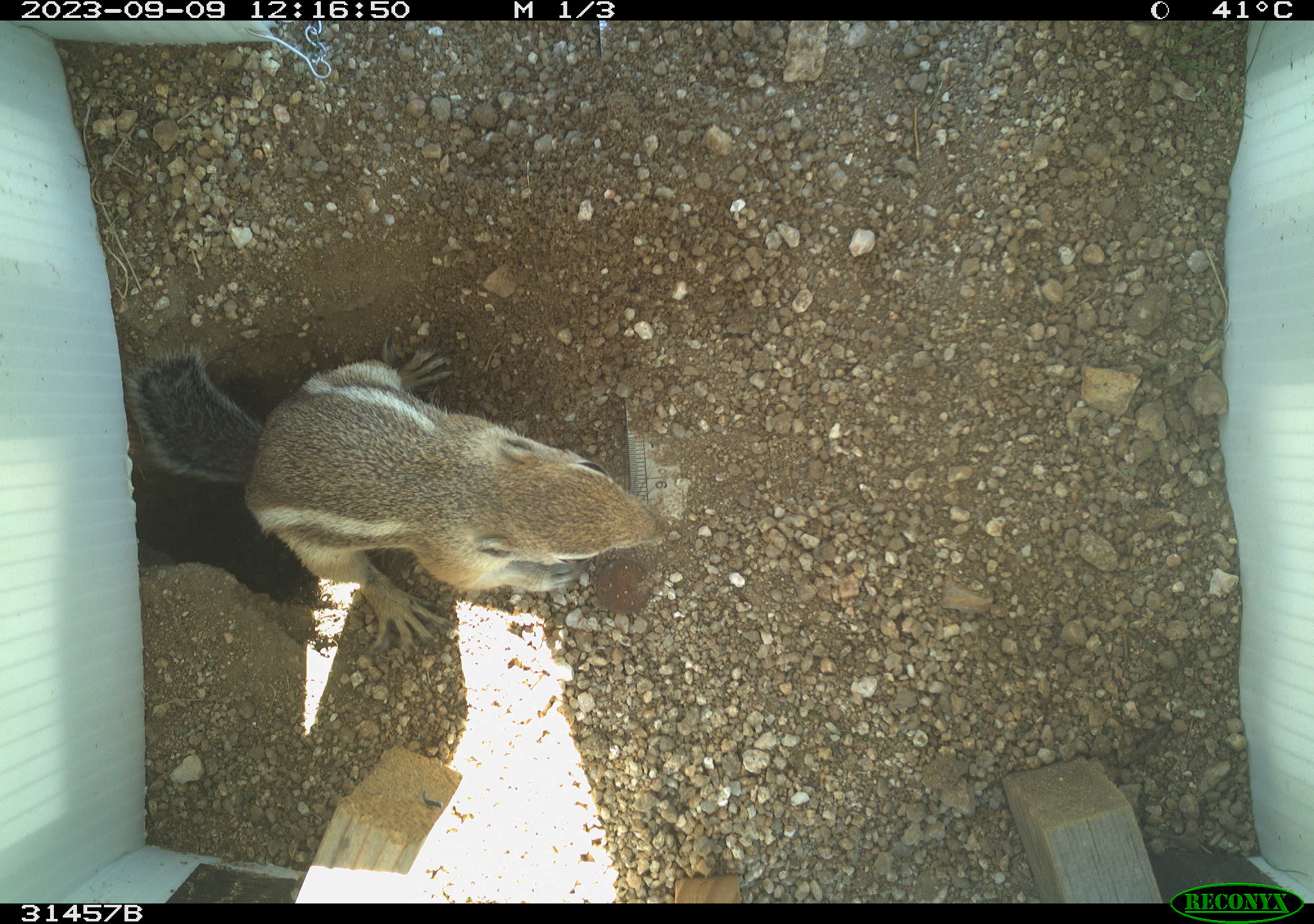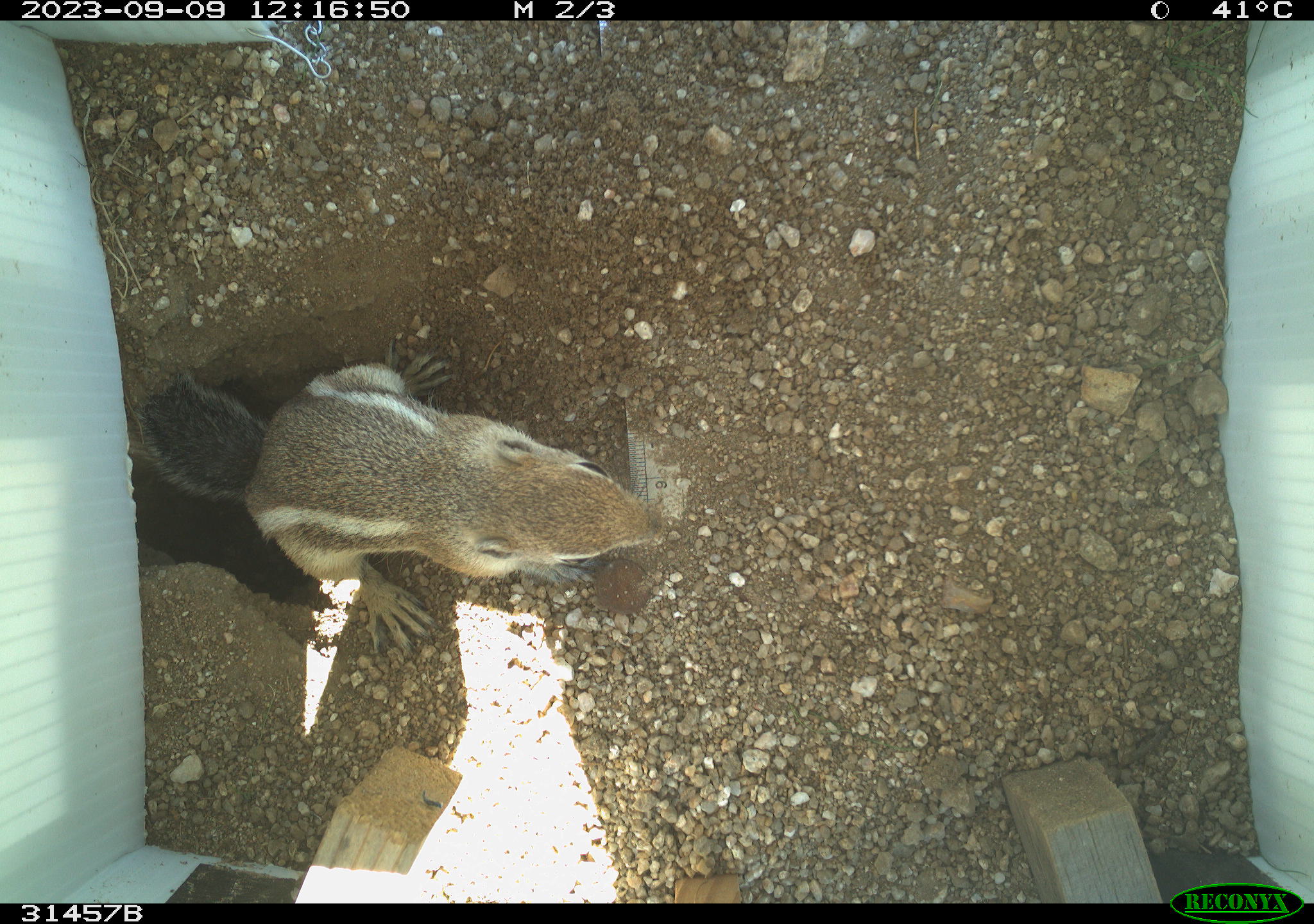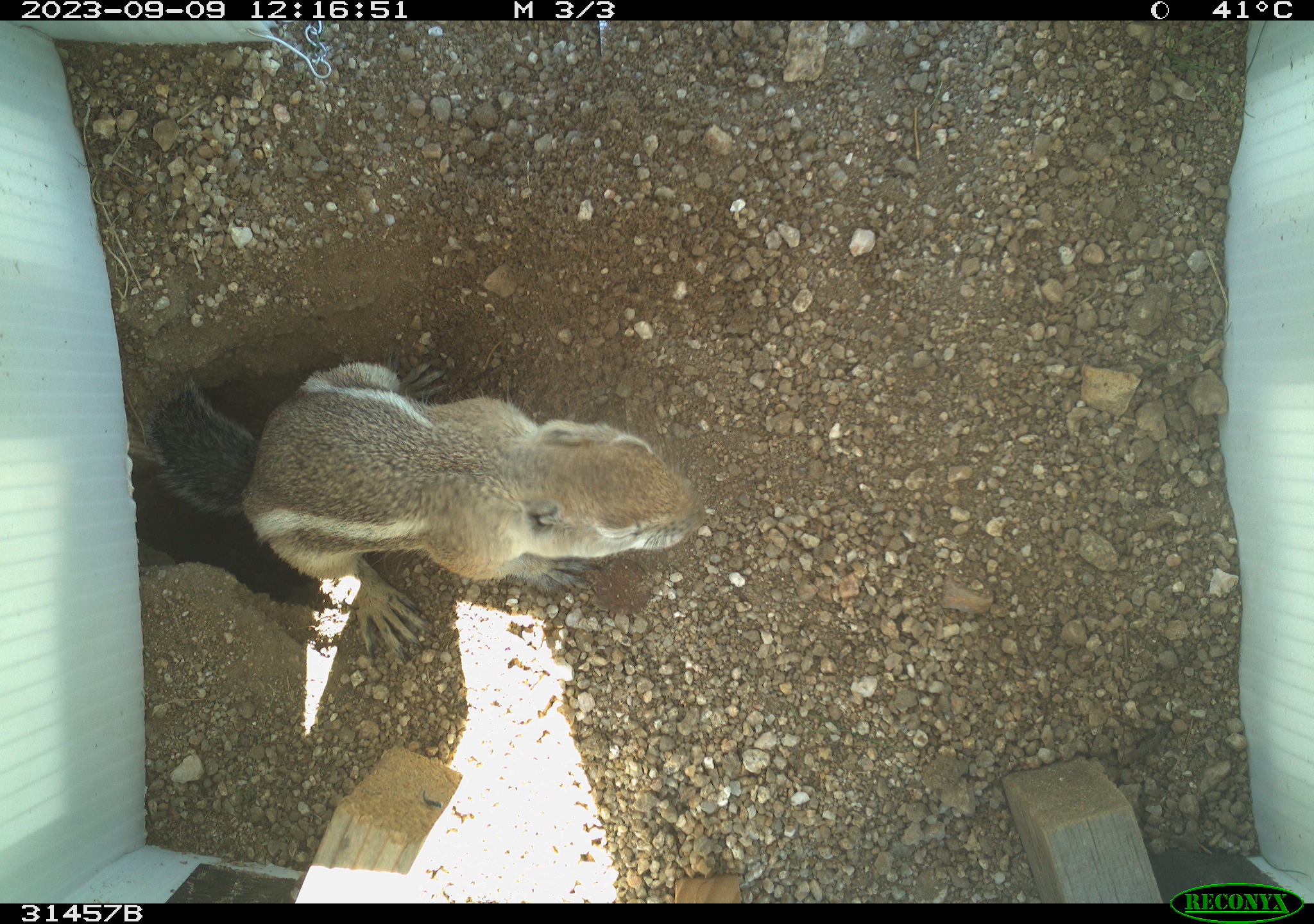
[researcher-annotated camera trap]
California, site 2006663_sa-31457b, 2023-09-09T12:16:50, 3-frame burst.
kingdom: Animalia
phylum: Chordata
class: Mammalia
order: Rodentia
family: Sciuridae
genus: Ammospermophilus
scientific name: Ammospermophilus leucurus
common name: white-tailed antelope squirrel